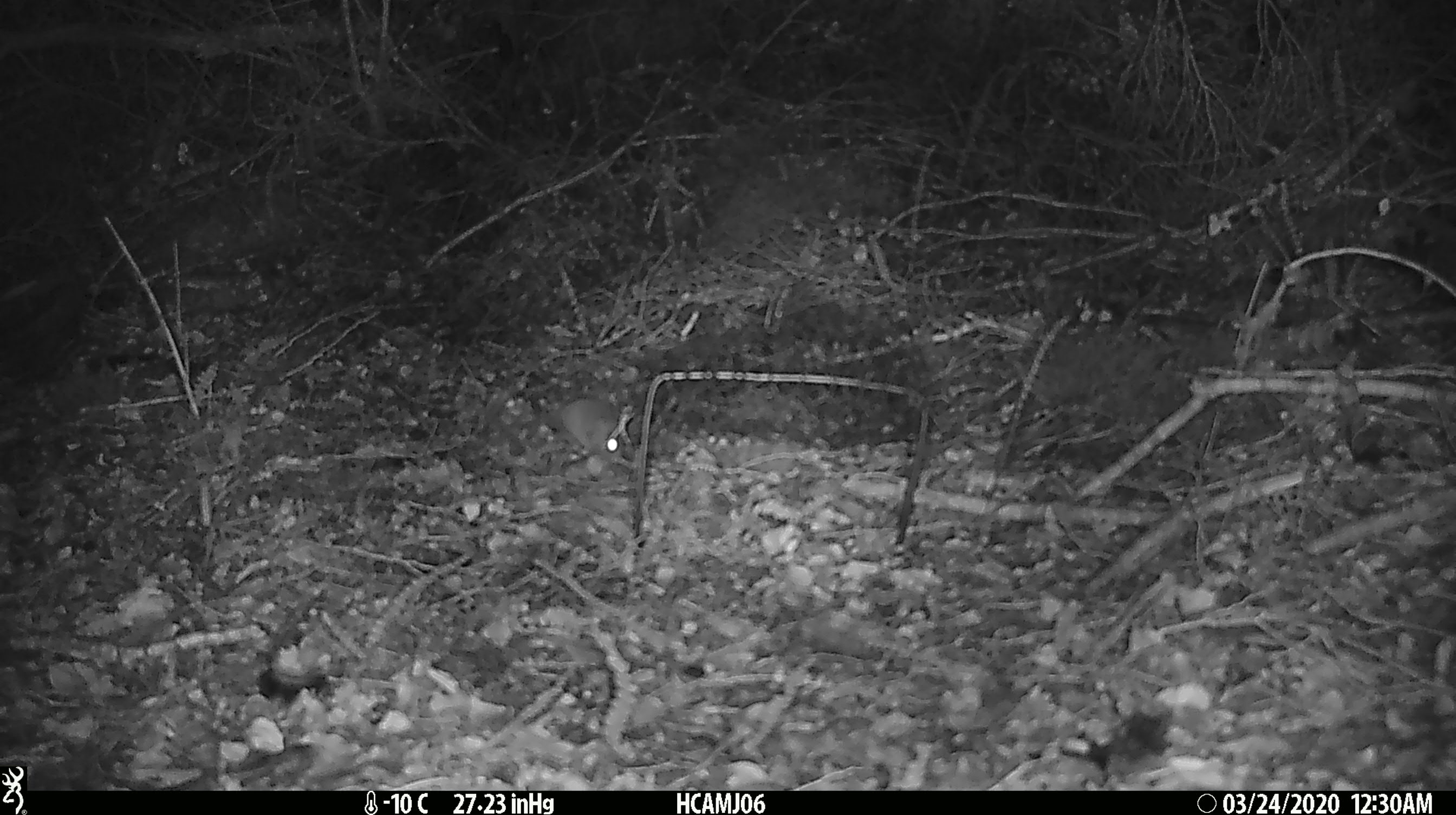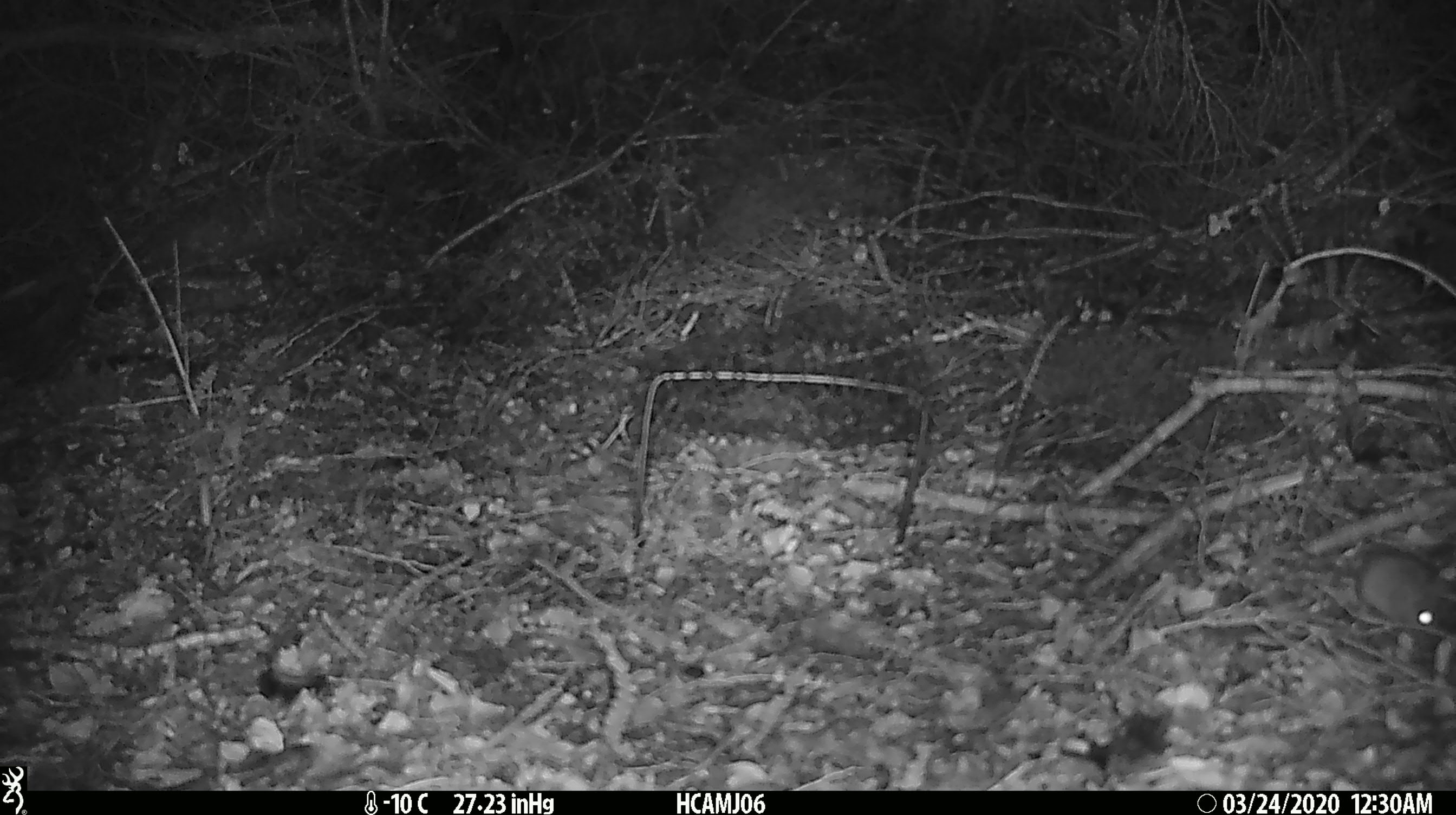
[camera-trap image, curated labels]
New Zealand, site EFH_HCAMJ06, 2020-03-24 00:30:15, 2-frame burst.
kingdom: Animalia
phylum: Chordata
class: Mammalia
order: Rodentia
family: Muridae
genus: Mus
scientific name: Mus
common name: mouse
Mouse (Mus).